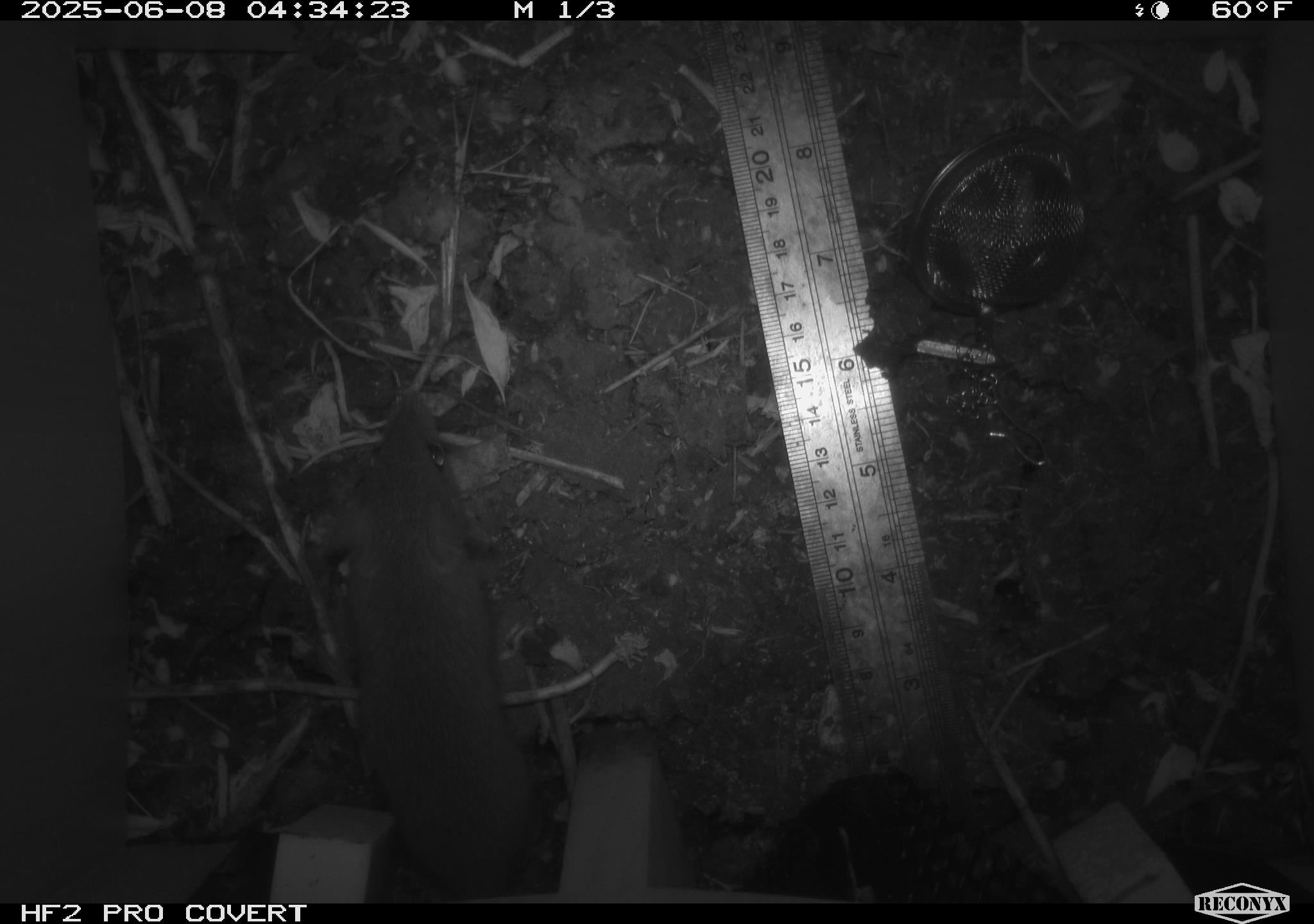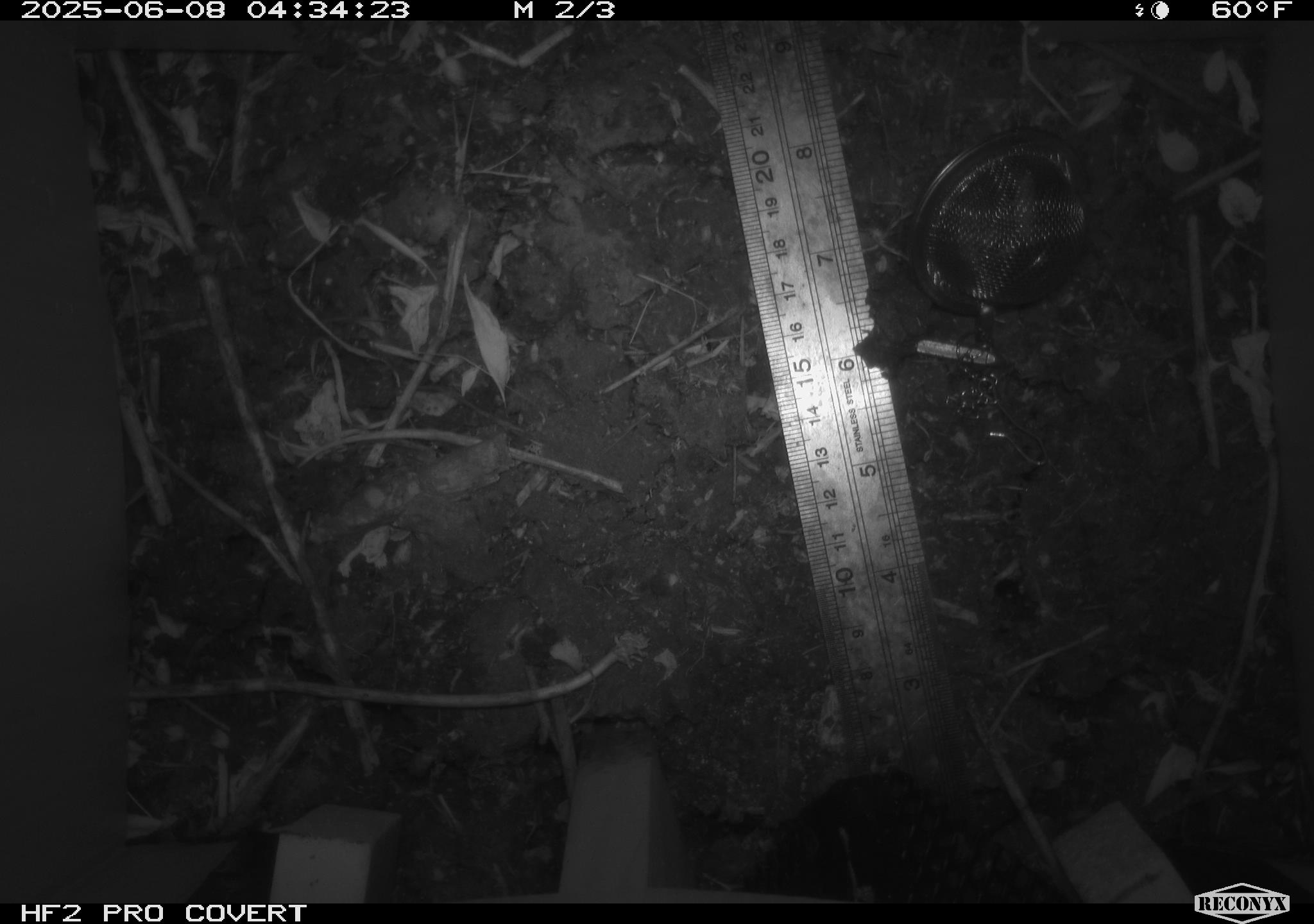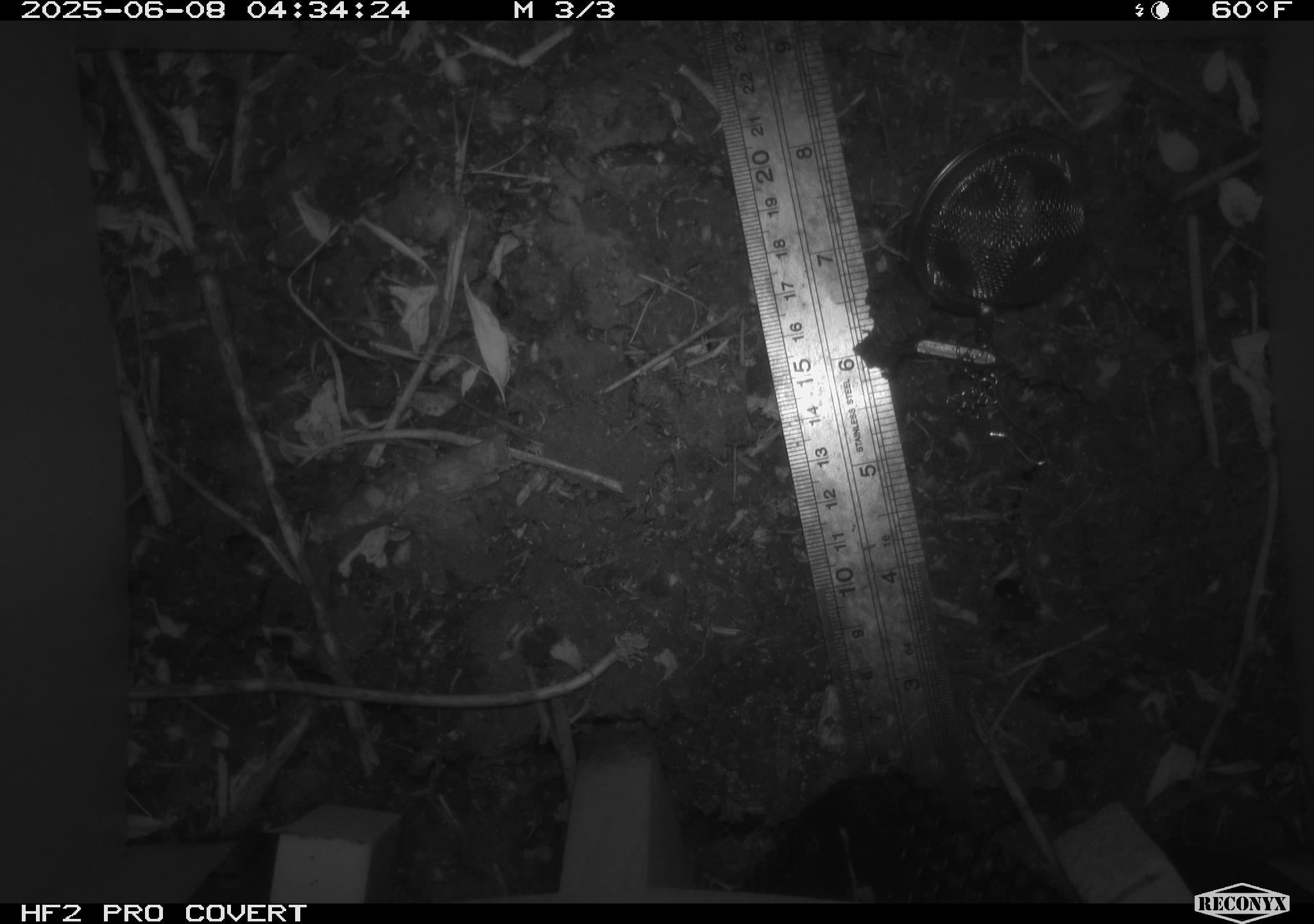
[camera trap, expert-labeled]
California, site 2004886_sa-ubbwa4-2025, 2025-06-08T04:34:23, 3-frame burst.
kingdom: Animalia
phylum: Chordata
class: Mammalia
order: Rodentia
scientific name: Rodentia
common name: rodent